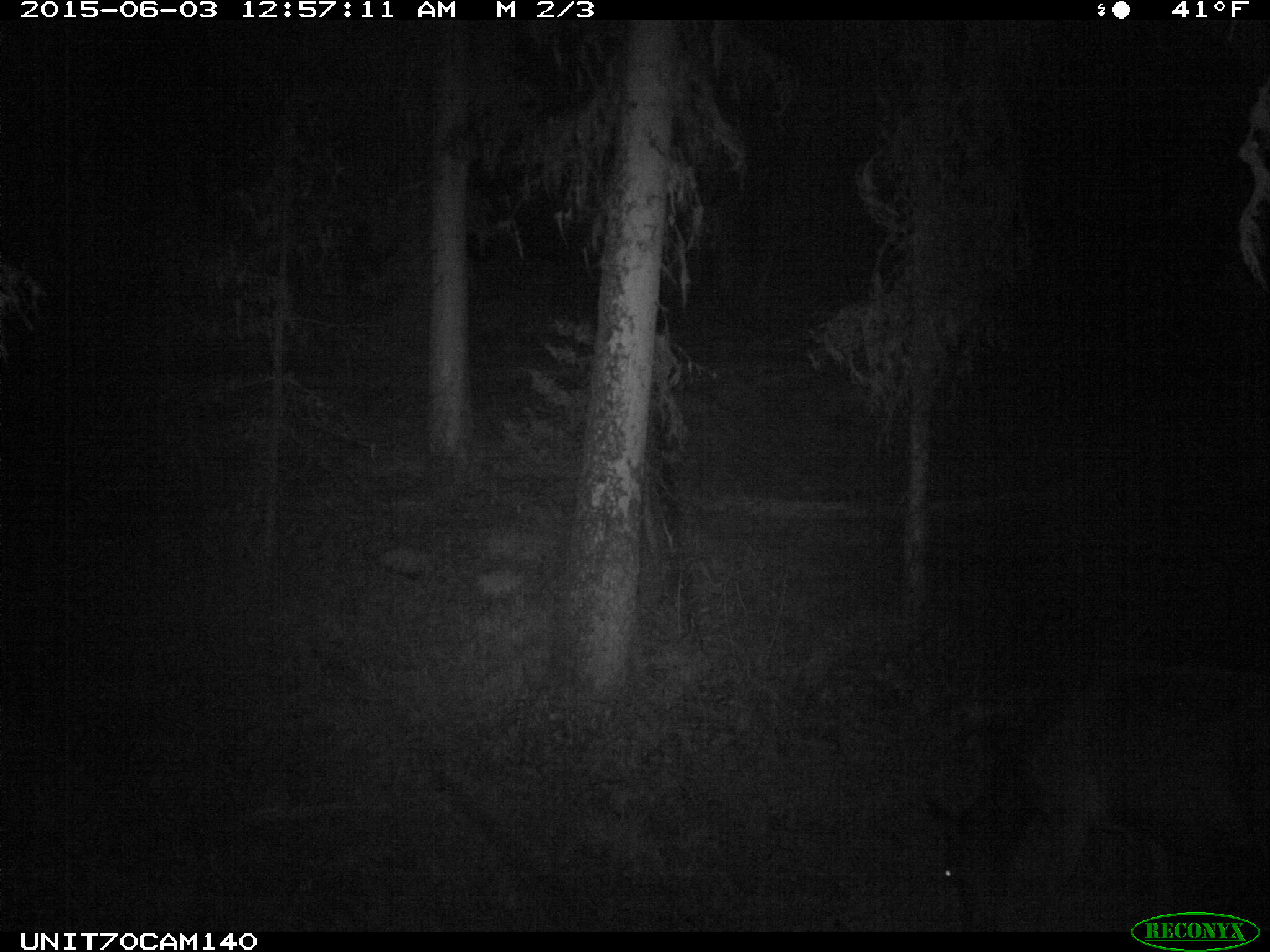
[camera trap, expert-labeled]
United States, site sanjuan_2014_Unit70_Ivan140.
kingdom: Animalia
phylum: Chordata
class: Mammalia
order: Artiodactyla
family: Cervidae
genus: Cervus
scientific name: Cervus elaphus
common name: red deer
Cervus elaphus (red deer).